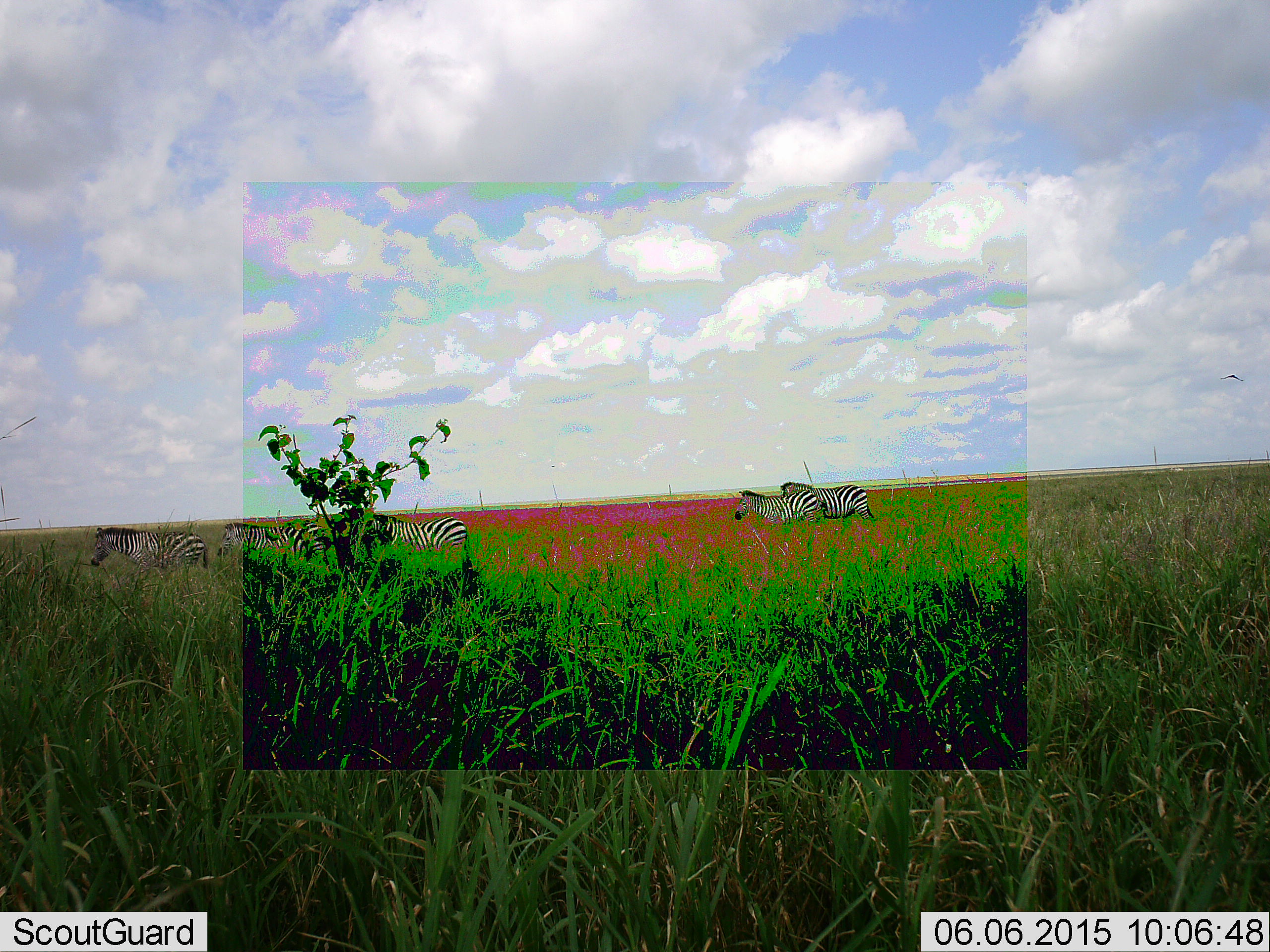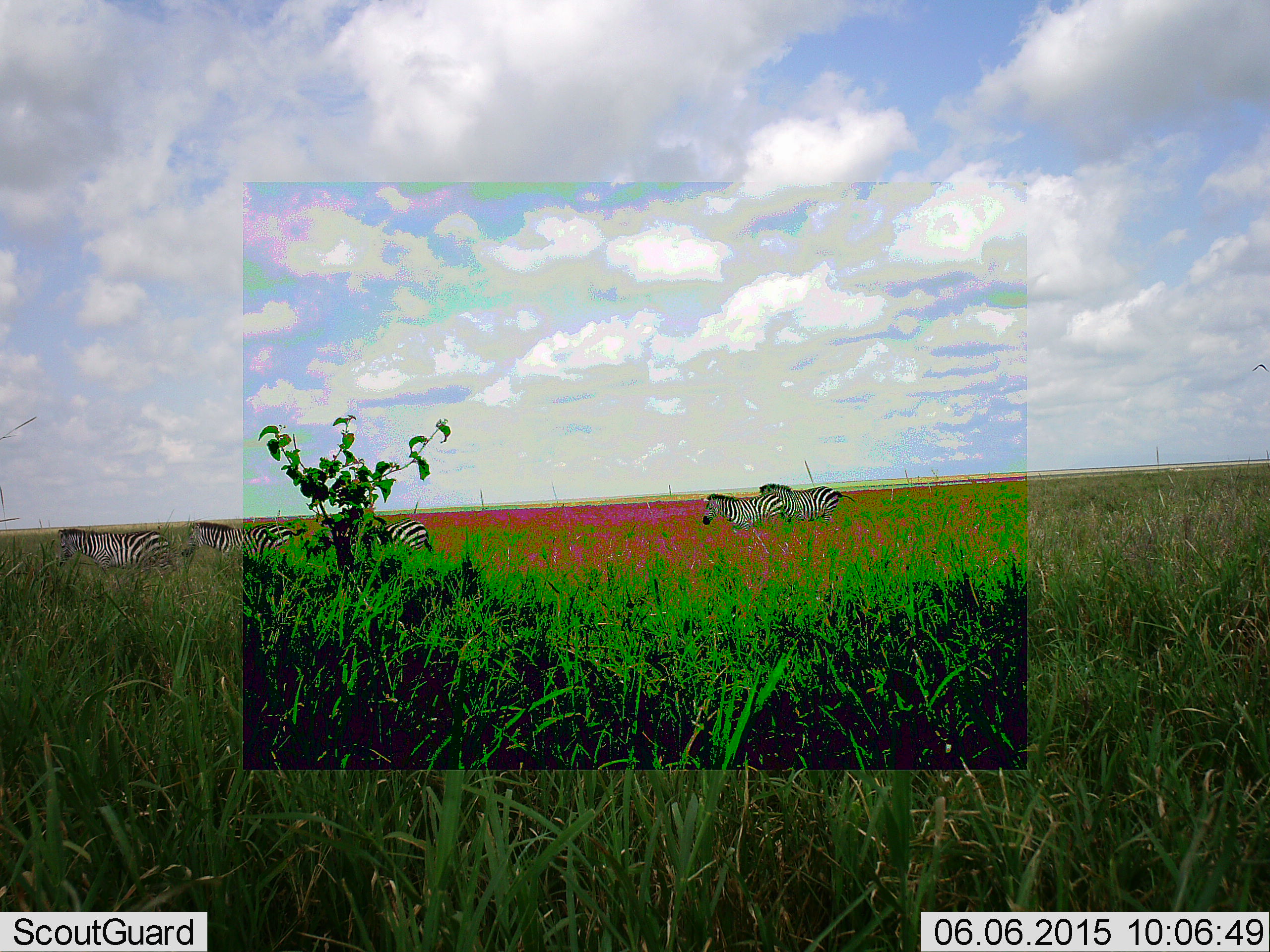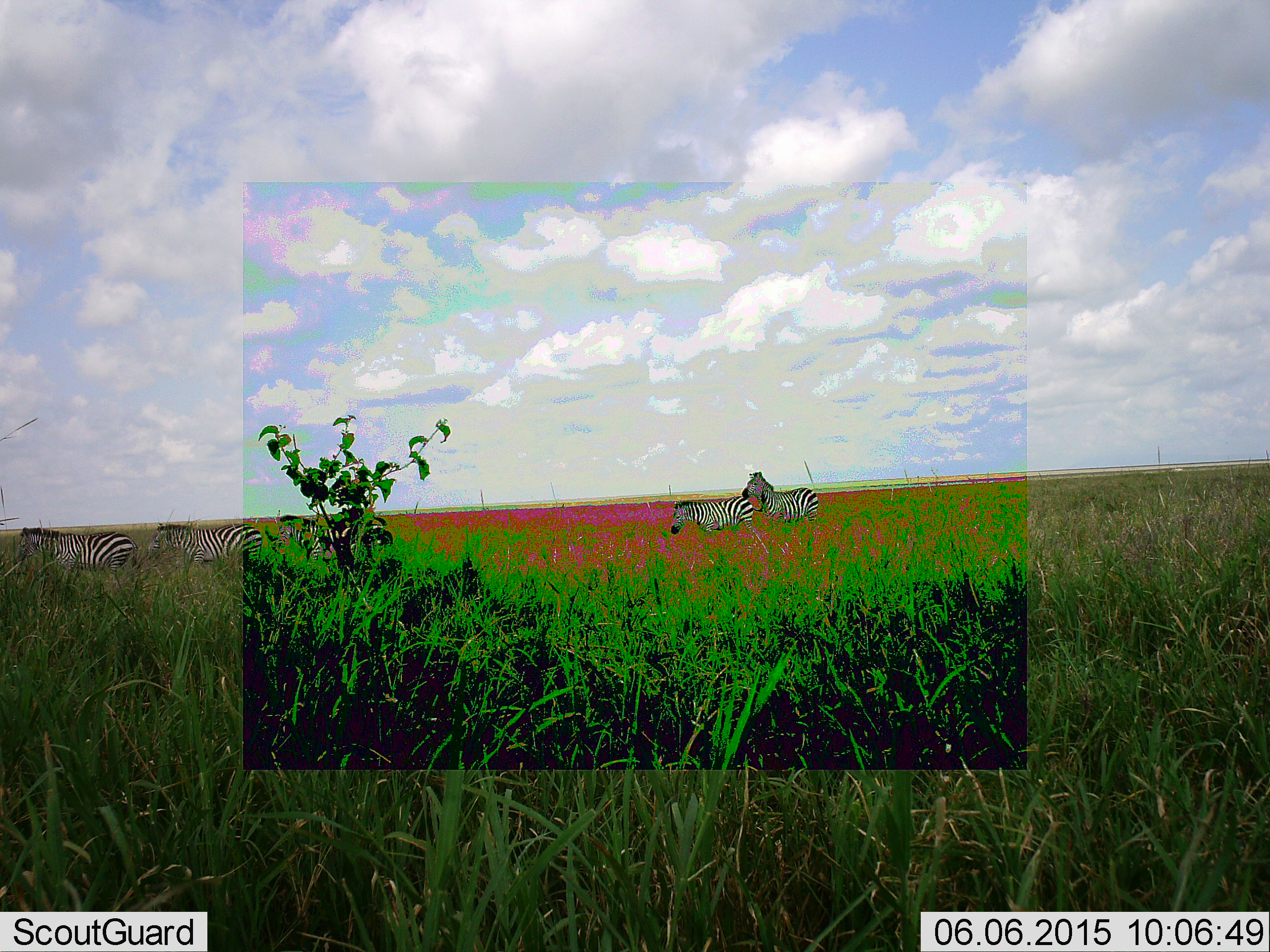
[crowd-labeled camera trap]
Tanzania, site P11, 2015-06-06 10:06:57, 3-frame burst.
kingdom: Animalia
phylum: Chordata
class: Mammalia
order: Perissodactyla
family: Equidae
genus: Equus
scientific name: Equus quagga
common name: plains zebra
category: zebra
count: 5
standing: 0%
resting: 0%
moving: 100%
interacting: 0%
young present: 0%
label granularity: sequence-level